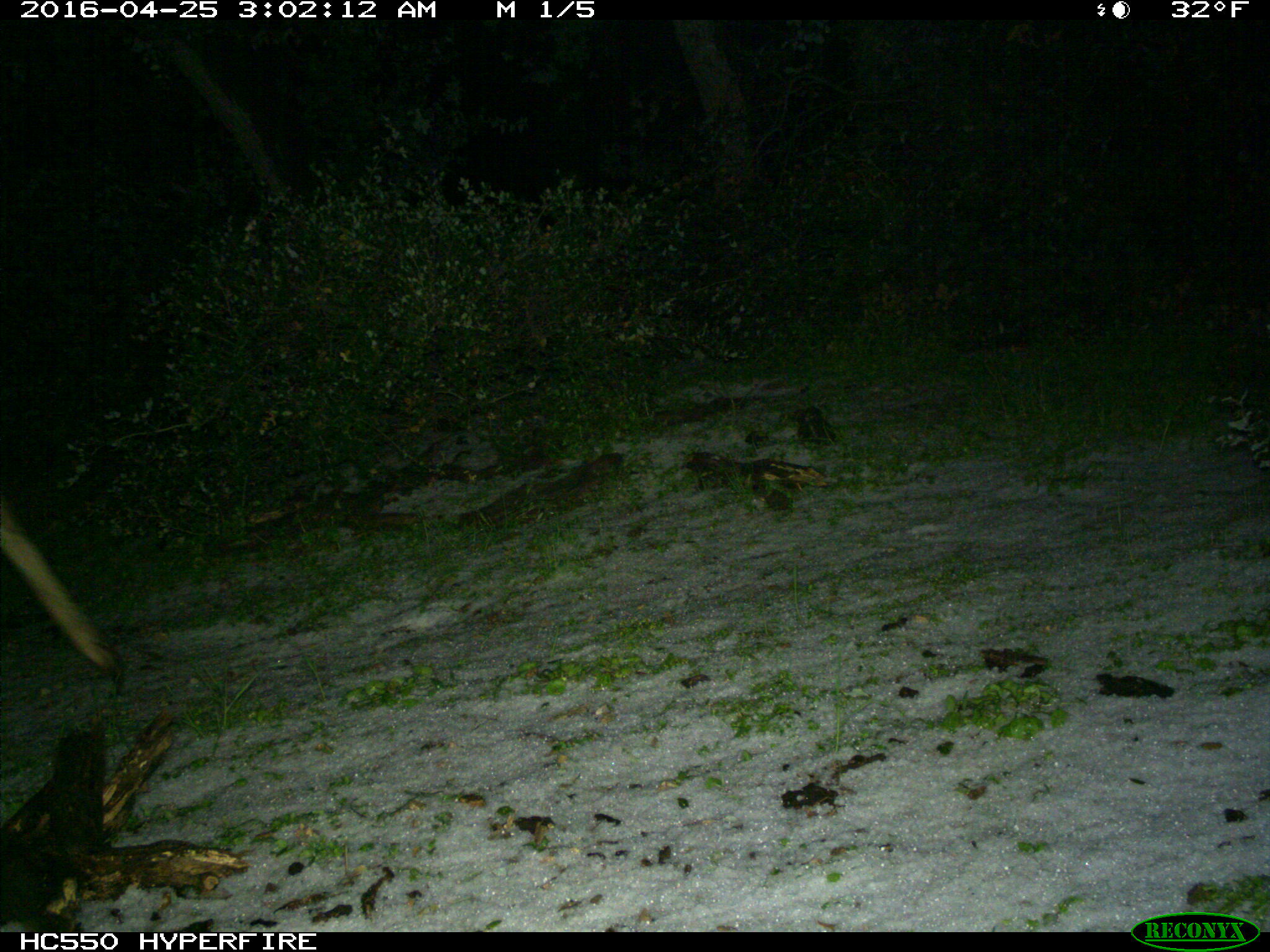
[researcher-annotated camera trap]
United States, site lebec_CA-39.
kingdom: Animalia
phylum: Chordata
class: Mammalia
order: Artiodactyla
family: Cervidae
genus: Odocoileus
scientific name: Odocoileus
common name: deer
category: unidentified deer